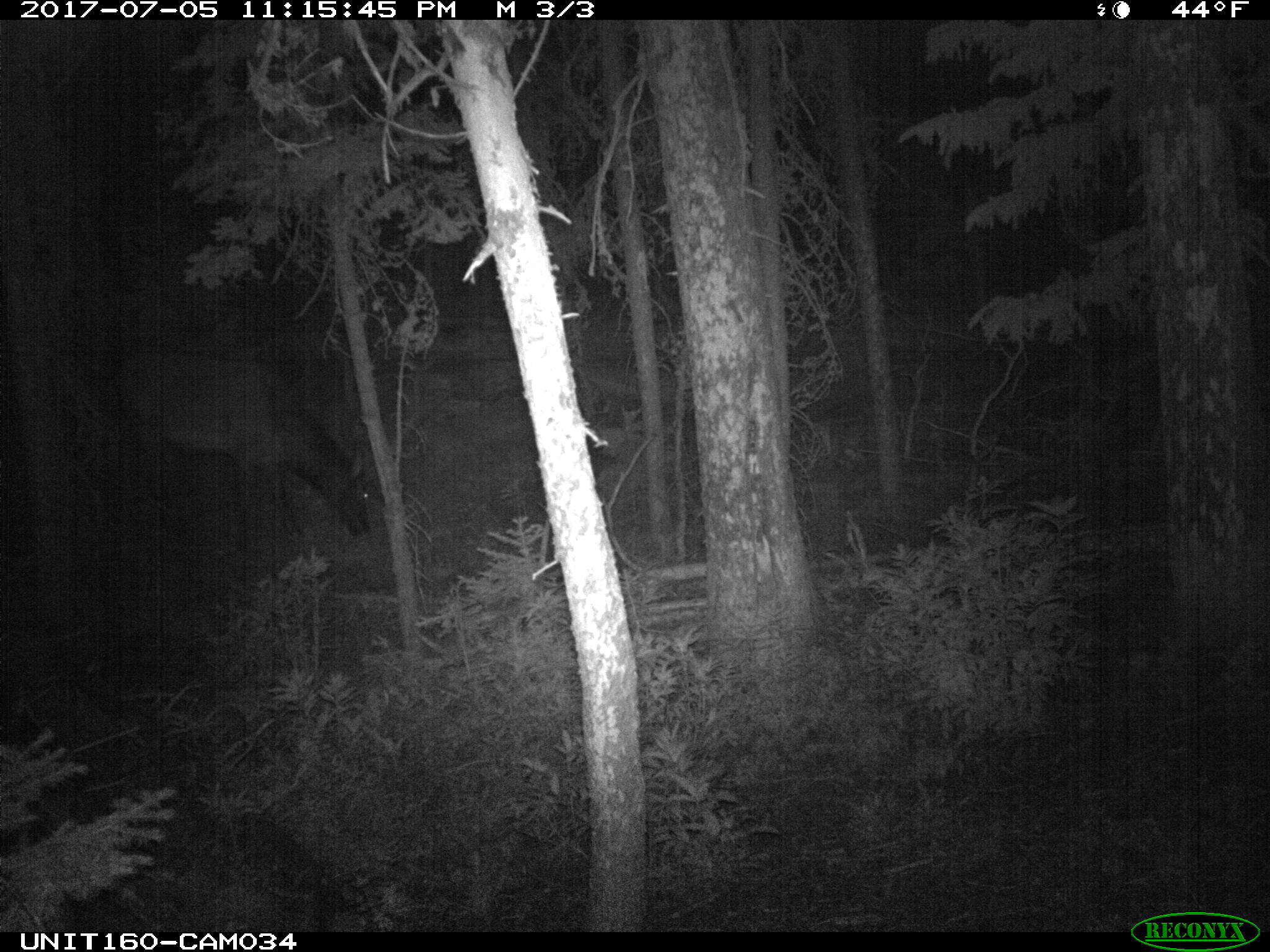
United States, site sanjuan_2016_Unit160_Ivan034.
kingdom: Animalia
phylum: Chordata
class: Mammalia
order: Artiodactyla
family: Cervidae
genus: Cervus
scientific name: Cervus elaphus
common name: red deer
Cervus elaphus (red deer).